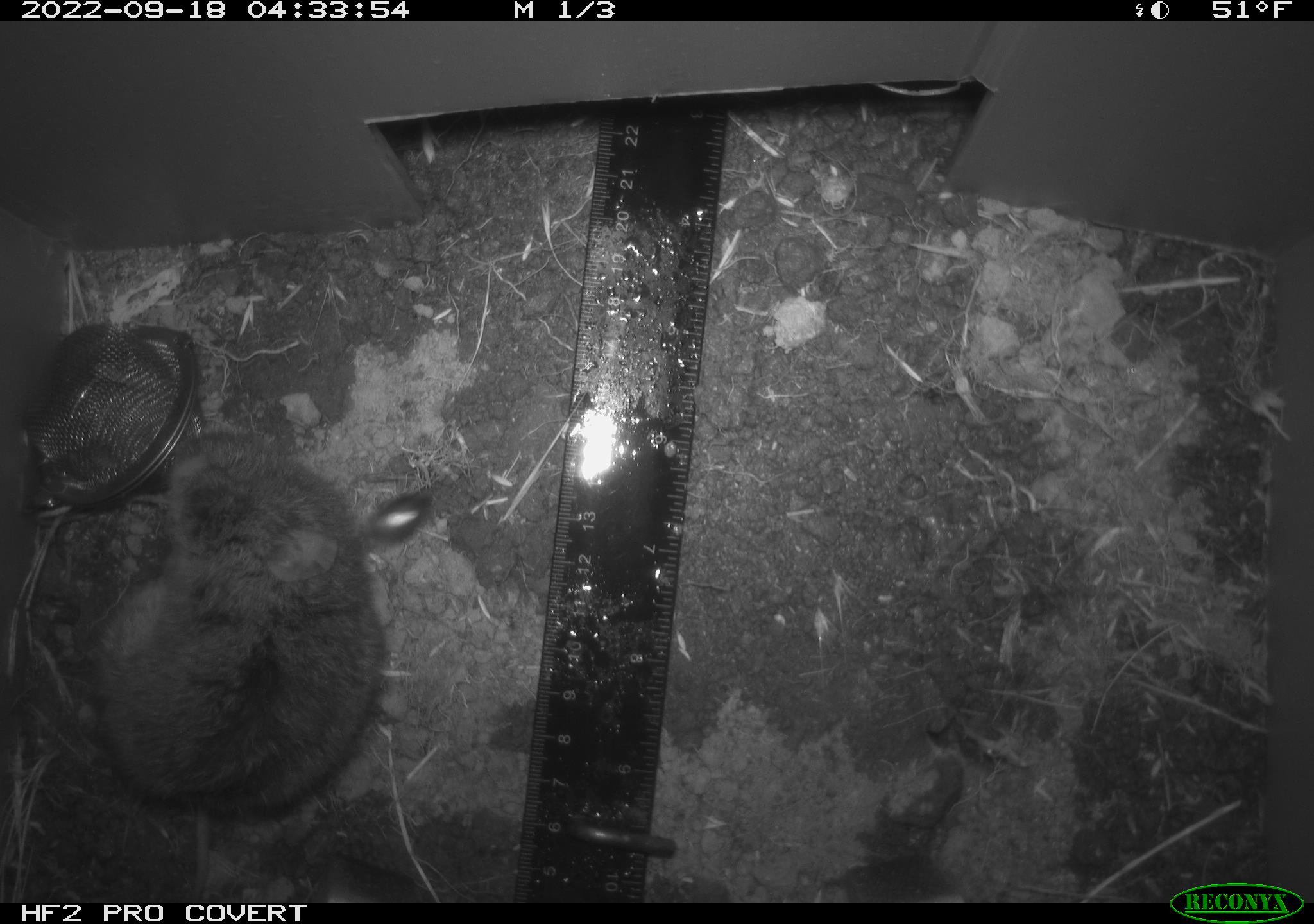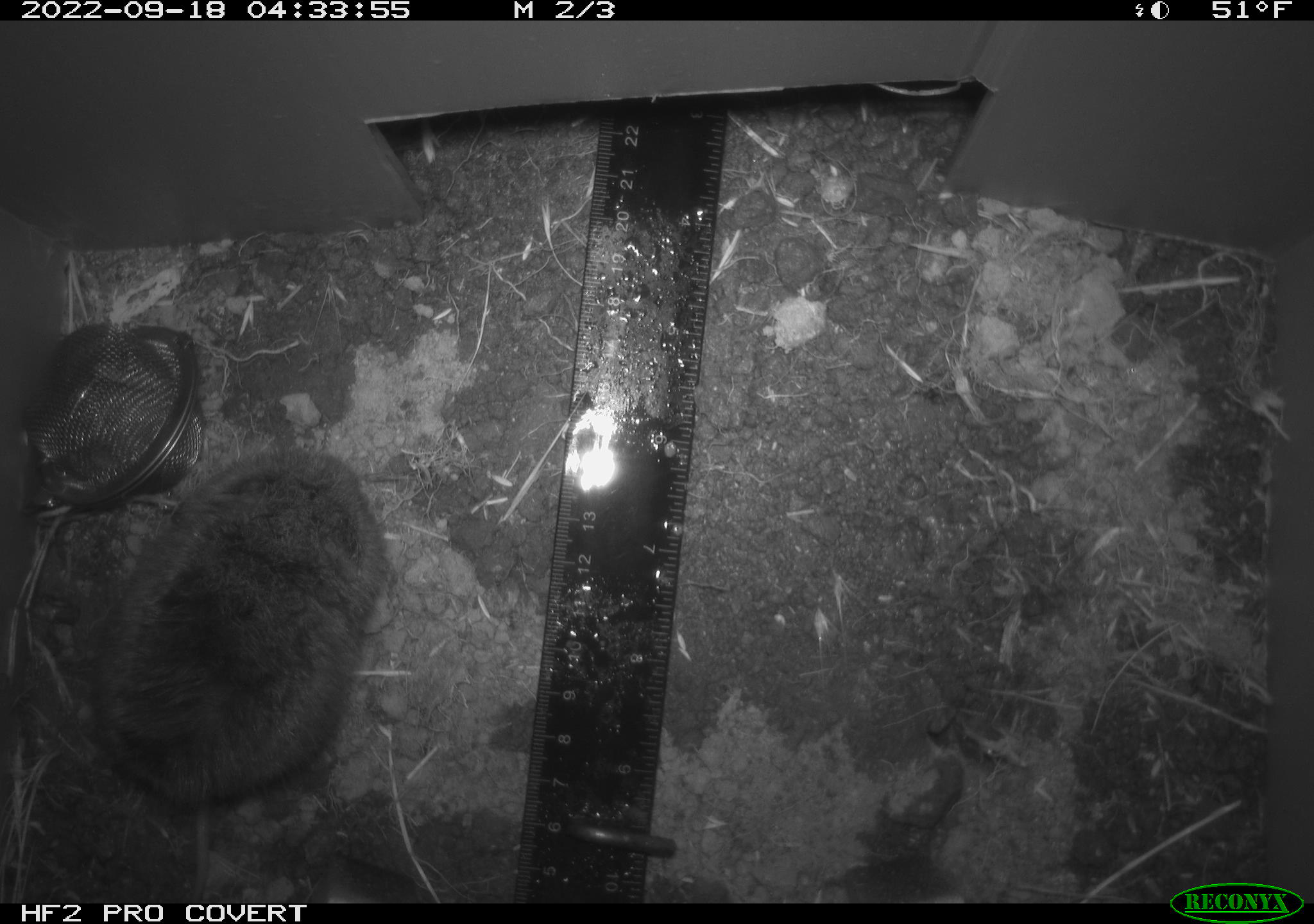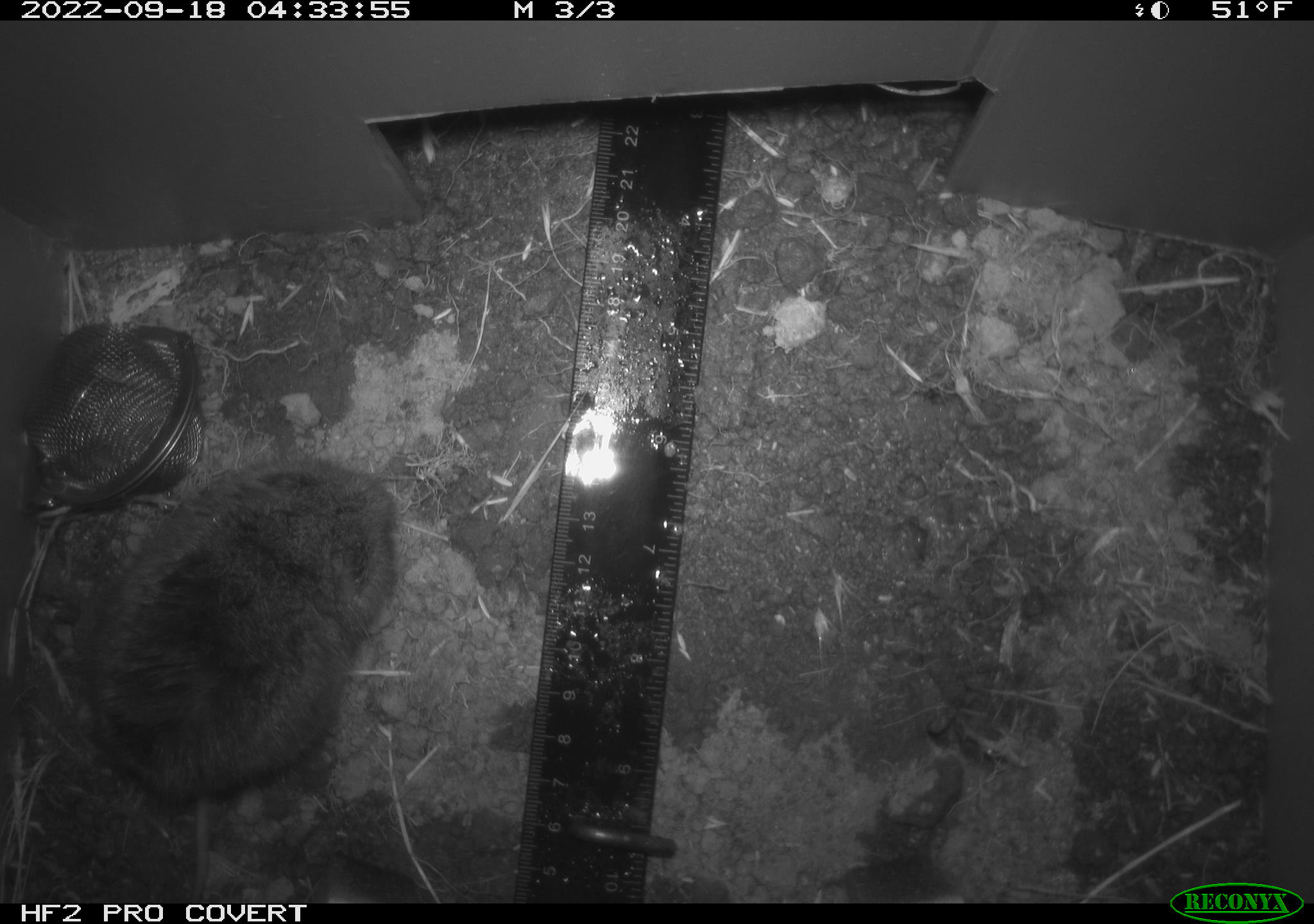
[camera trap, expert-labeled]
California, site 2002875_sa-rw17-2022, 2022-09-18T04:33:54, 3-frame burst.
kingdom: Animalia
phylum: Chordata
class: Mammalia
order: Rodentia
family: Cricetidae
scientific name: Arvicolinae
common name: voles, lemmings, and muskrats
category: arvicolinae subfamily